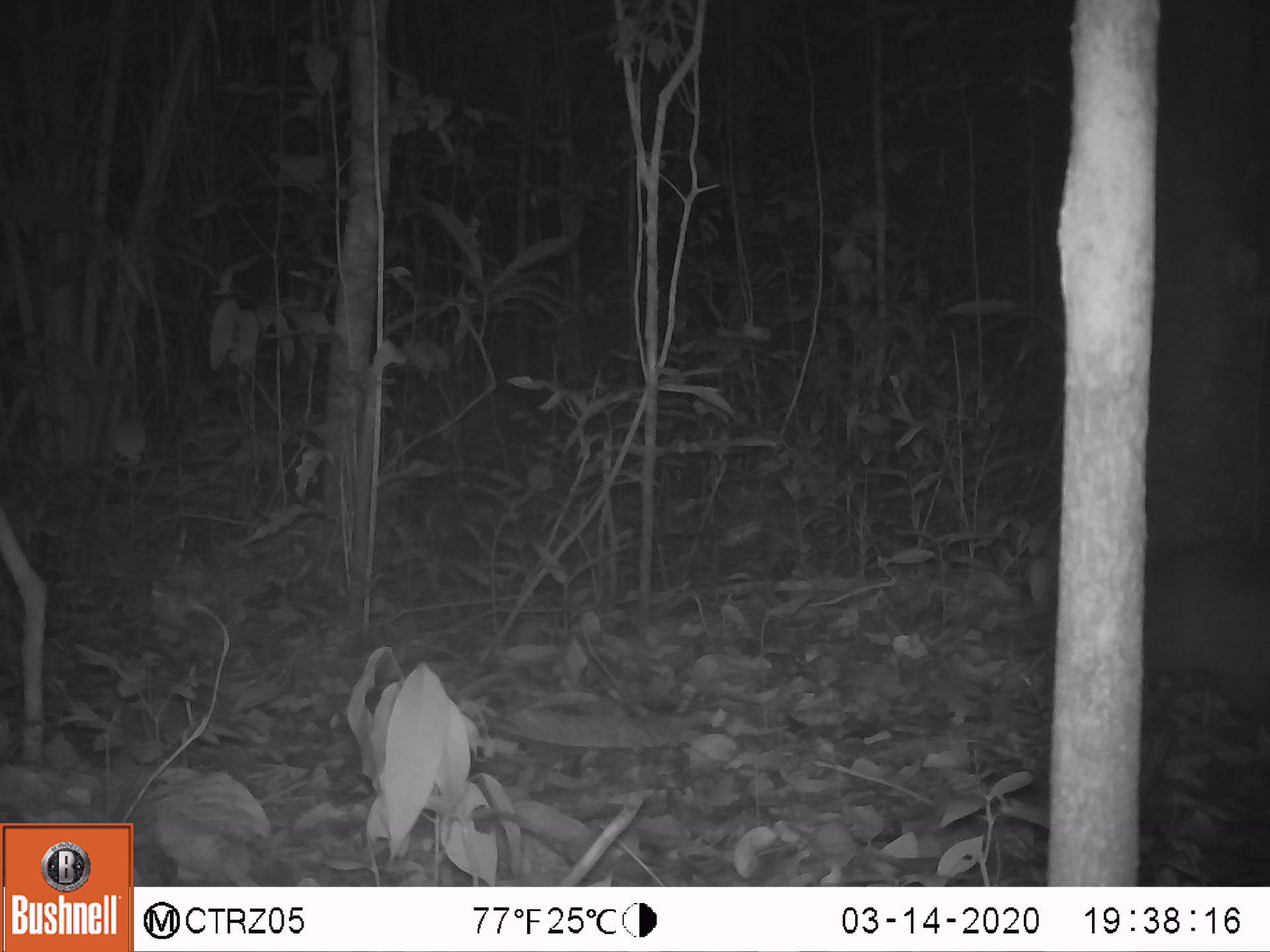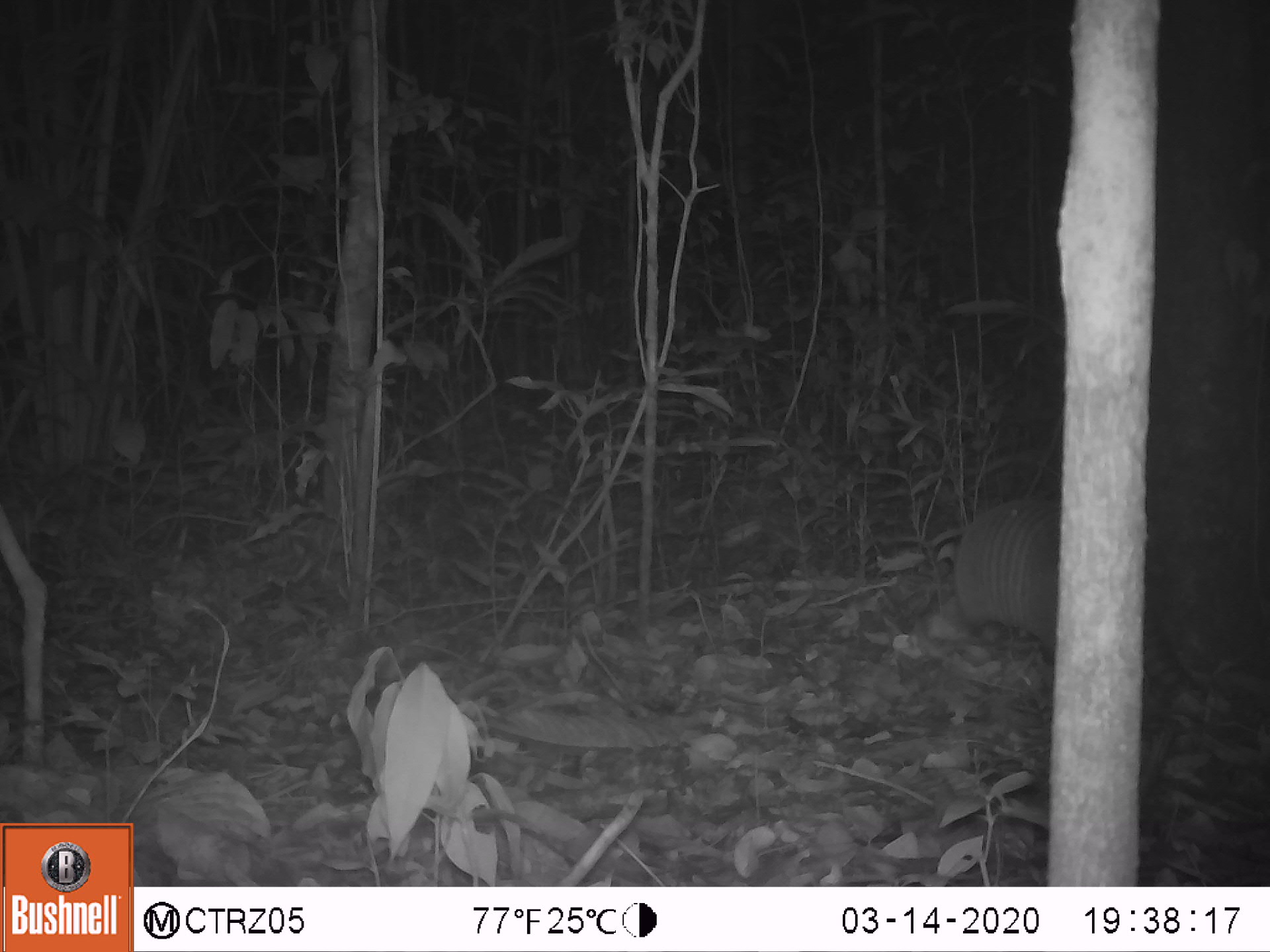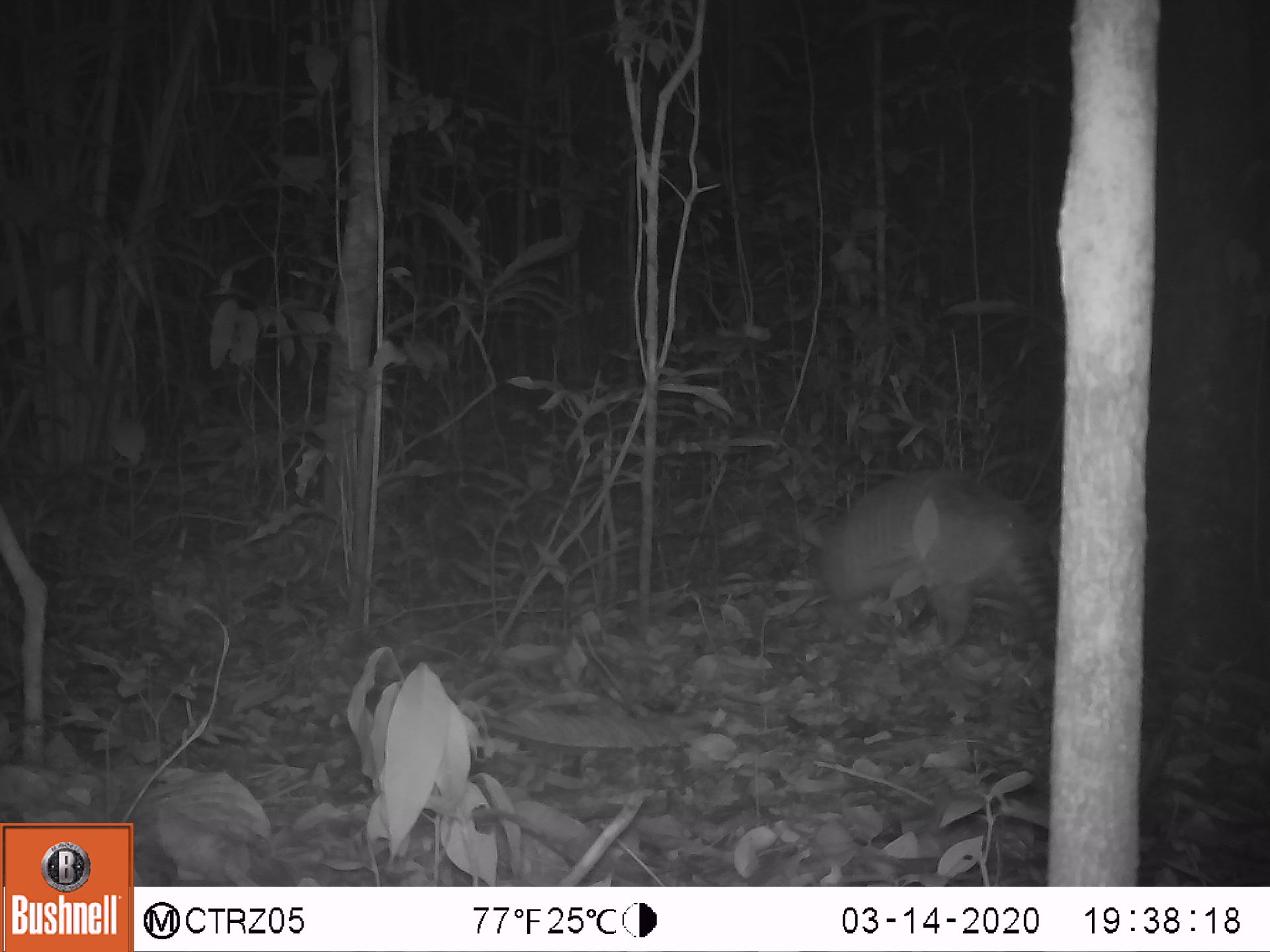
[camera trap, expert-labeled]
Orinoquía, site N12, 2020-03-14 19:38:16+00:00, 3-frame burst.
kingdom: Animalia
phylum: Chordata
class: Mammalia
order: Cingulata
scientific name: Cingulata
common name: armadillo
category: unknown armadillo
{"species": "unknown armadillo (armadillo) (Cingulata)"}